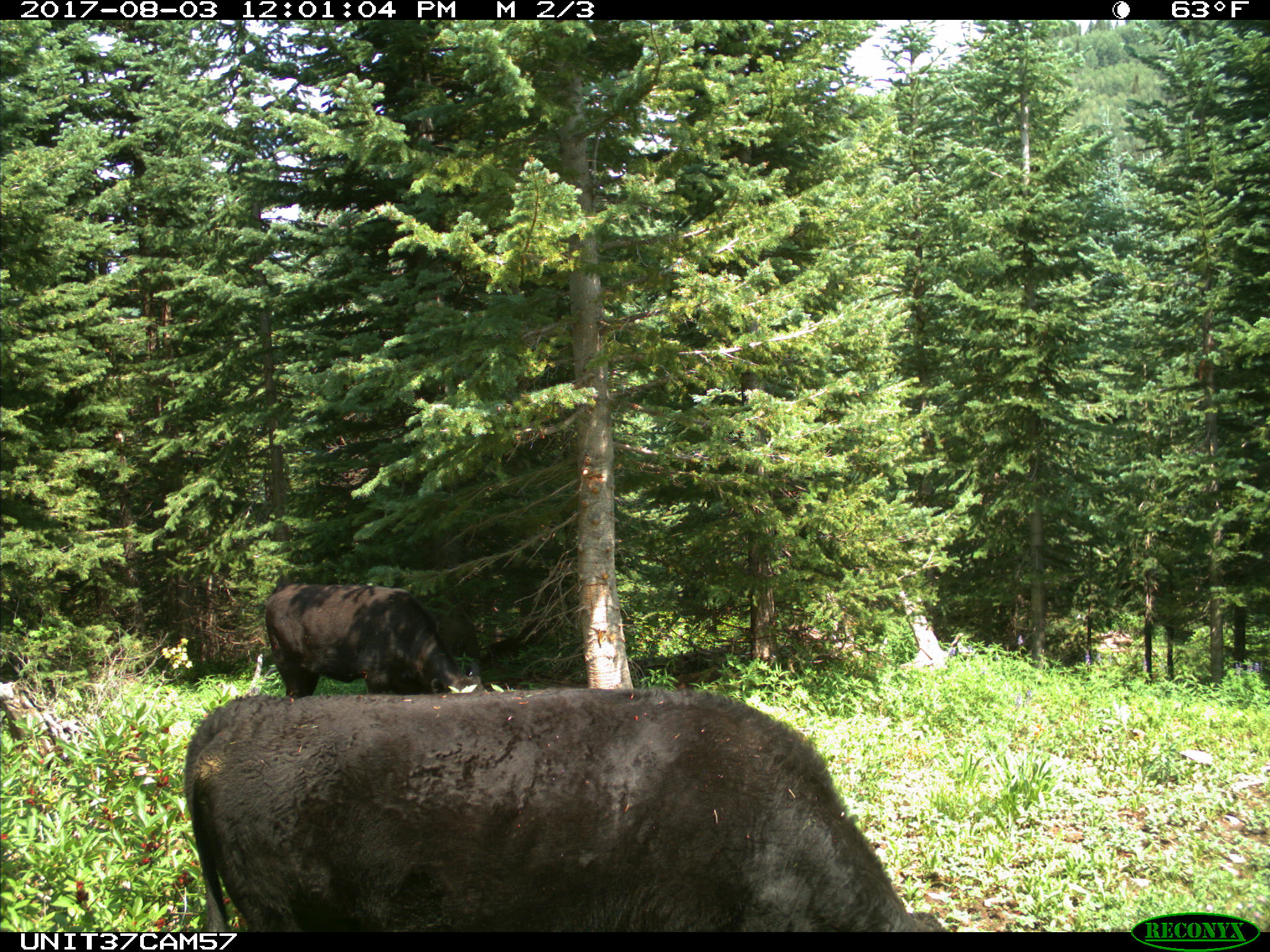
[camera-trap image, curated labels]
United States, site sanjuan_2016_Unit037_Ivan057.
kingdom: Animalia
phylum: Chordata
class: Mammalia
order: Artiodactyla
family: Bovidae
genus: Bos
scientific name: Bos taurus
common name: domestic cow